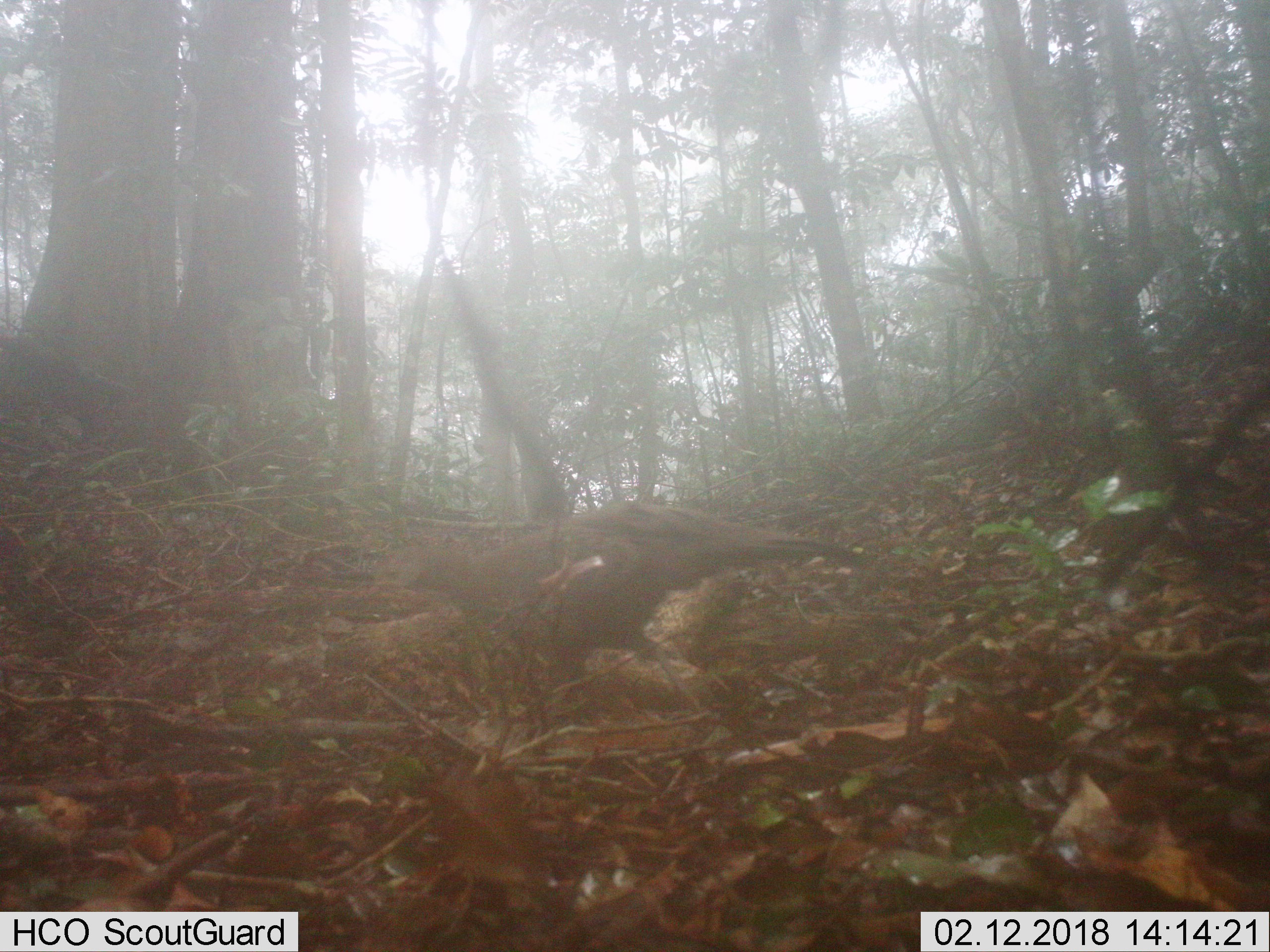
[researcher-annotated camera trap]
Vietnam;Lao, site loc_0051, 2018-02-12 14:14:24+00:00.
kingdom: Animalia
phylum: Chordata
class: Aves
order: Galliformes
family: Phasianidae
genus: Polyplectron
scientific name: Polyplectron bicalcaratum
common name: gray peacock-pheasant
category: grey peacock pheasant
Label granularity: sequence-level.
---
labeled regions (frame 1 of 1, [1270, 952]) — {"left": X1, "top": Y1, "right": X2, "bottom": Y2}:
grey peacock pheasant: {"left": 373, "top": 497, "right": 866, "bottom": 688}